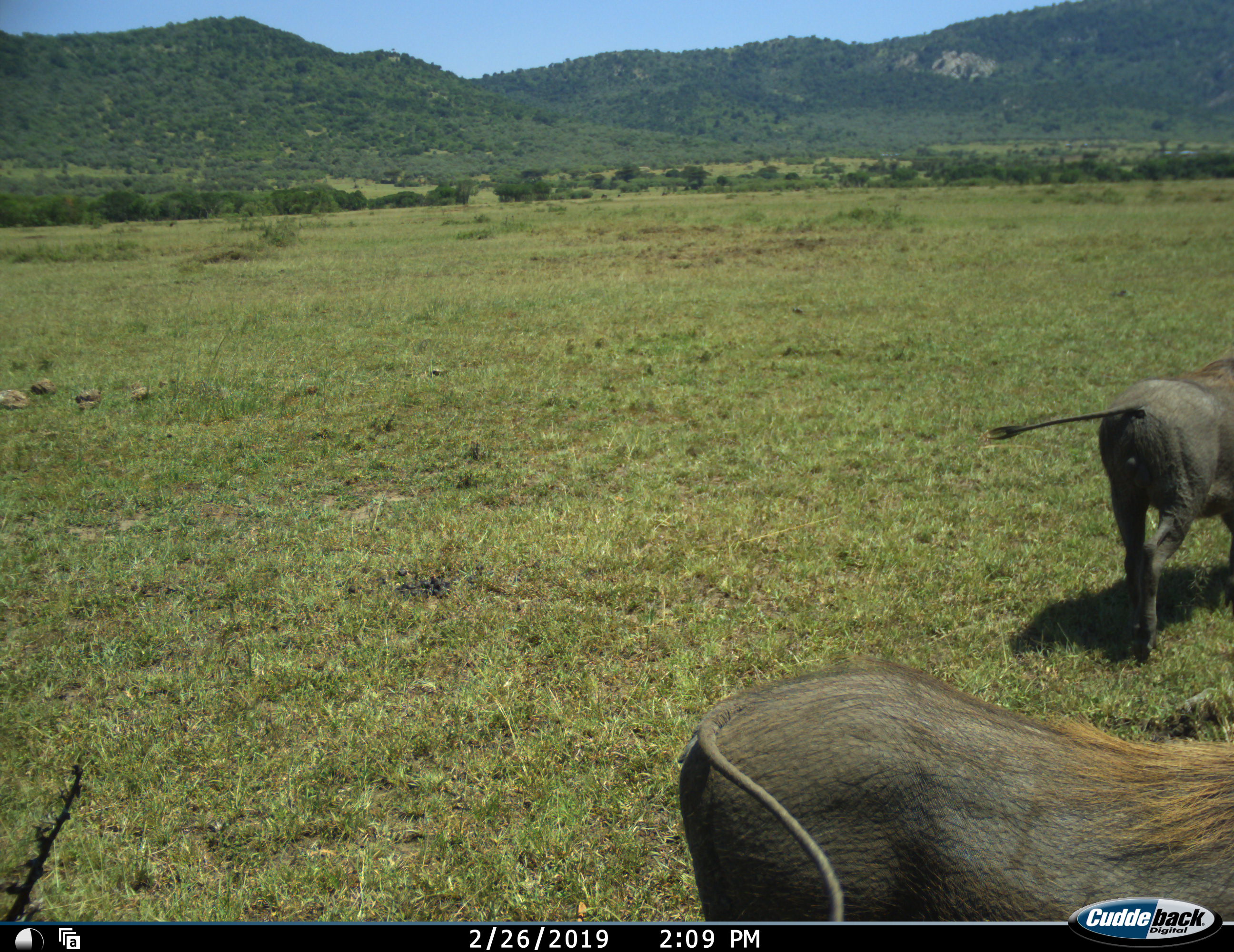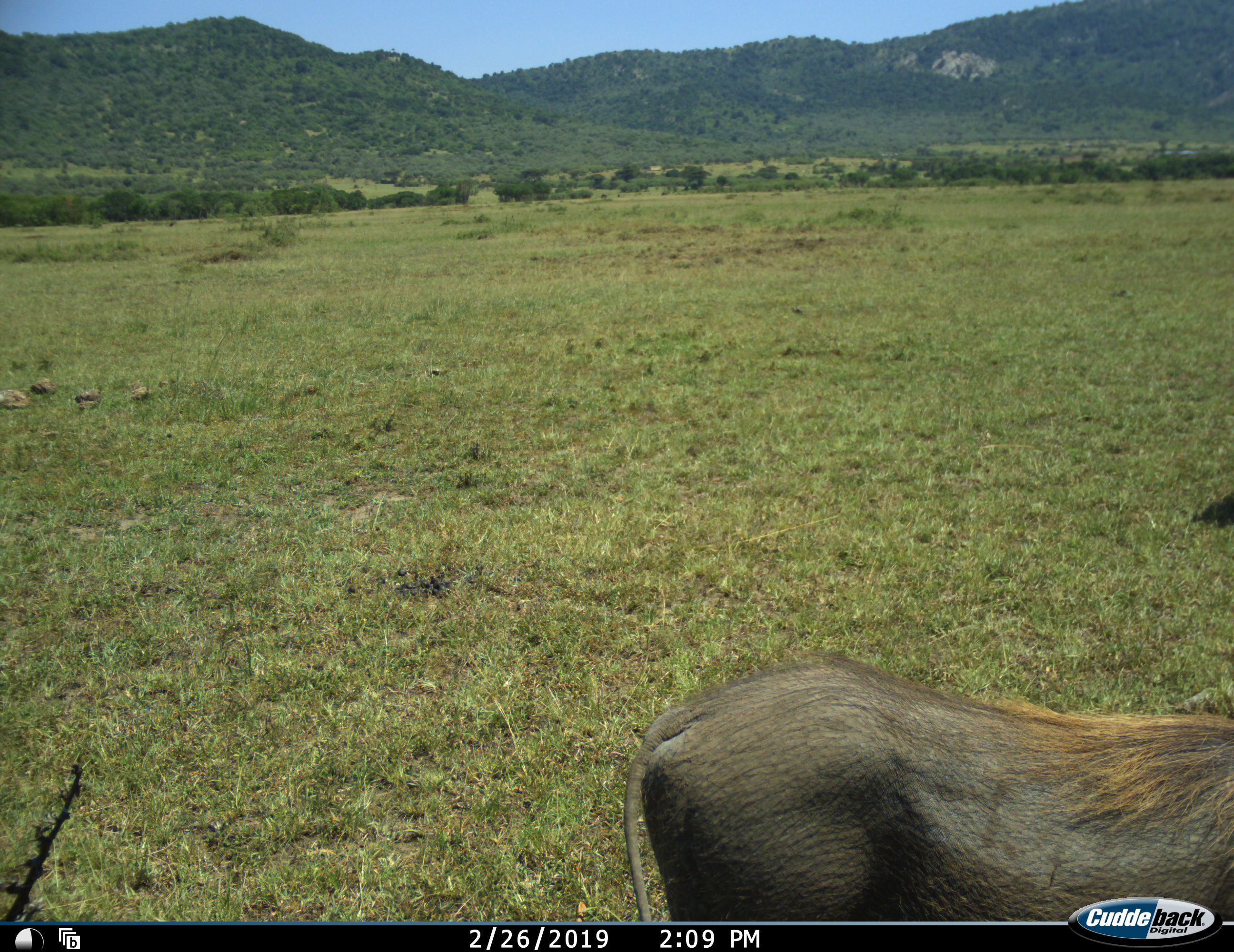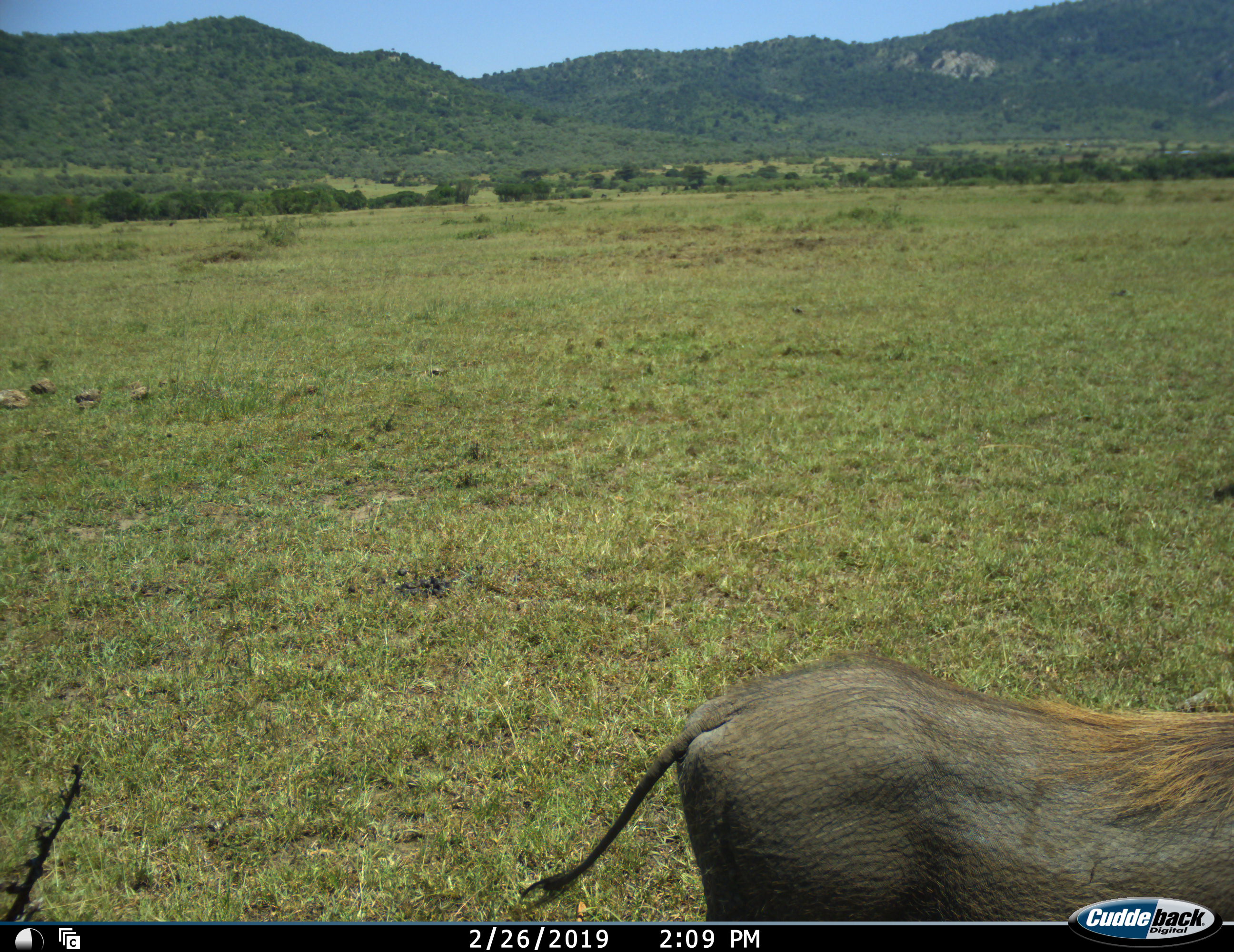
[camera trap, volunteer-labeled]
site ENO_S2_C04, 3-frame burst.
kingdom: Animalia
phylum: Chordata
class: Mammalia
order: Artiodactyla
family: Suidae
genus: Phacochoerus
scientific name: Phacochoerus africanus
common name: warthog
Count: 2.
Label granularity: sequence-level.